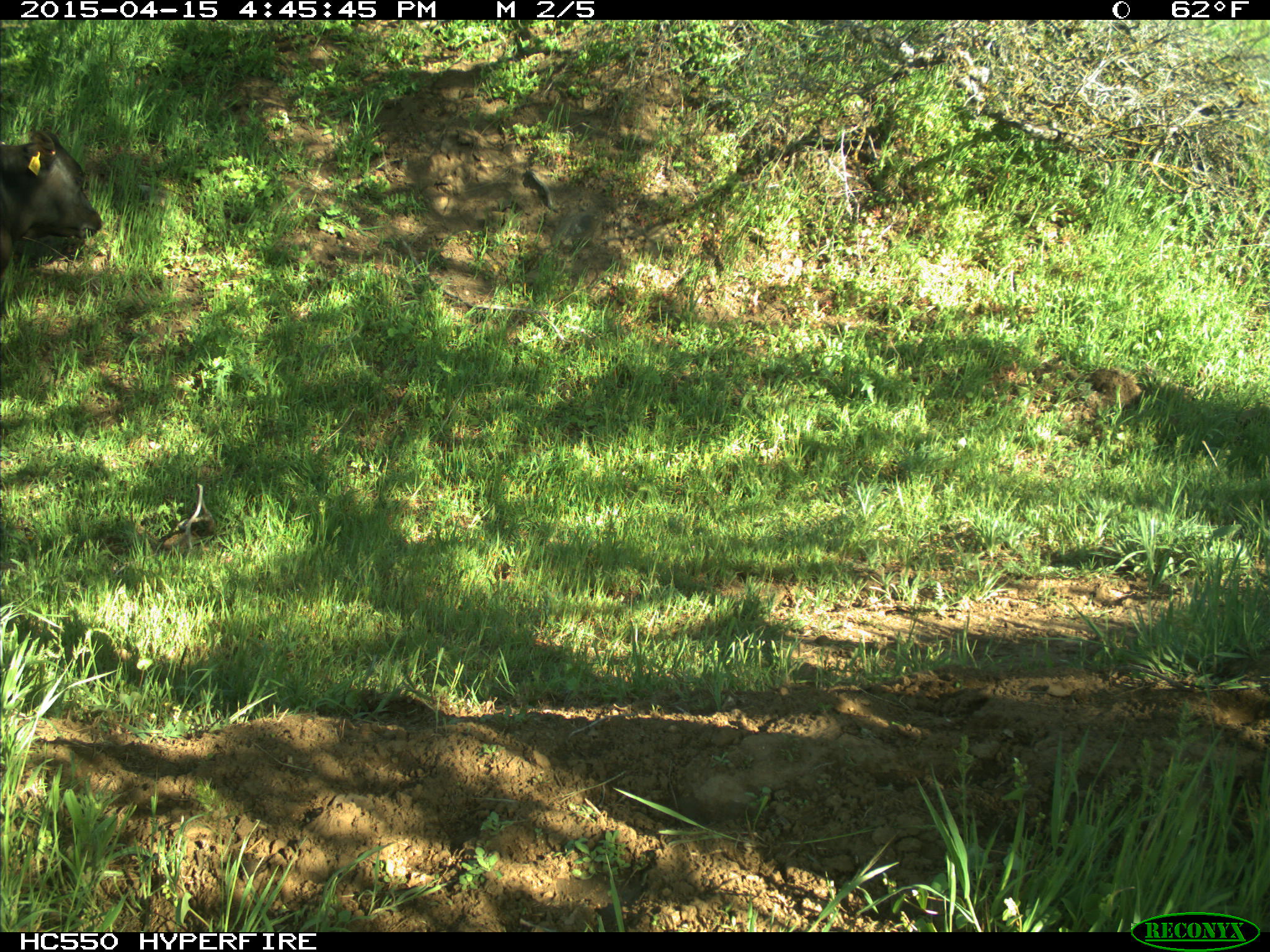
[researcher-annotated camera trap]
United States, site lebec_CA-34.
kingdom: Animalia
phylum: Chordata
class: Mammalia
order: Artiodactyla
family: Bovidae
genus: Bos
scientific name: Bos taurus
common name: domestic cow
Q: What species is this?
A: Bos taurus (domestic cow).